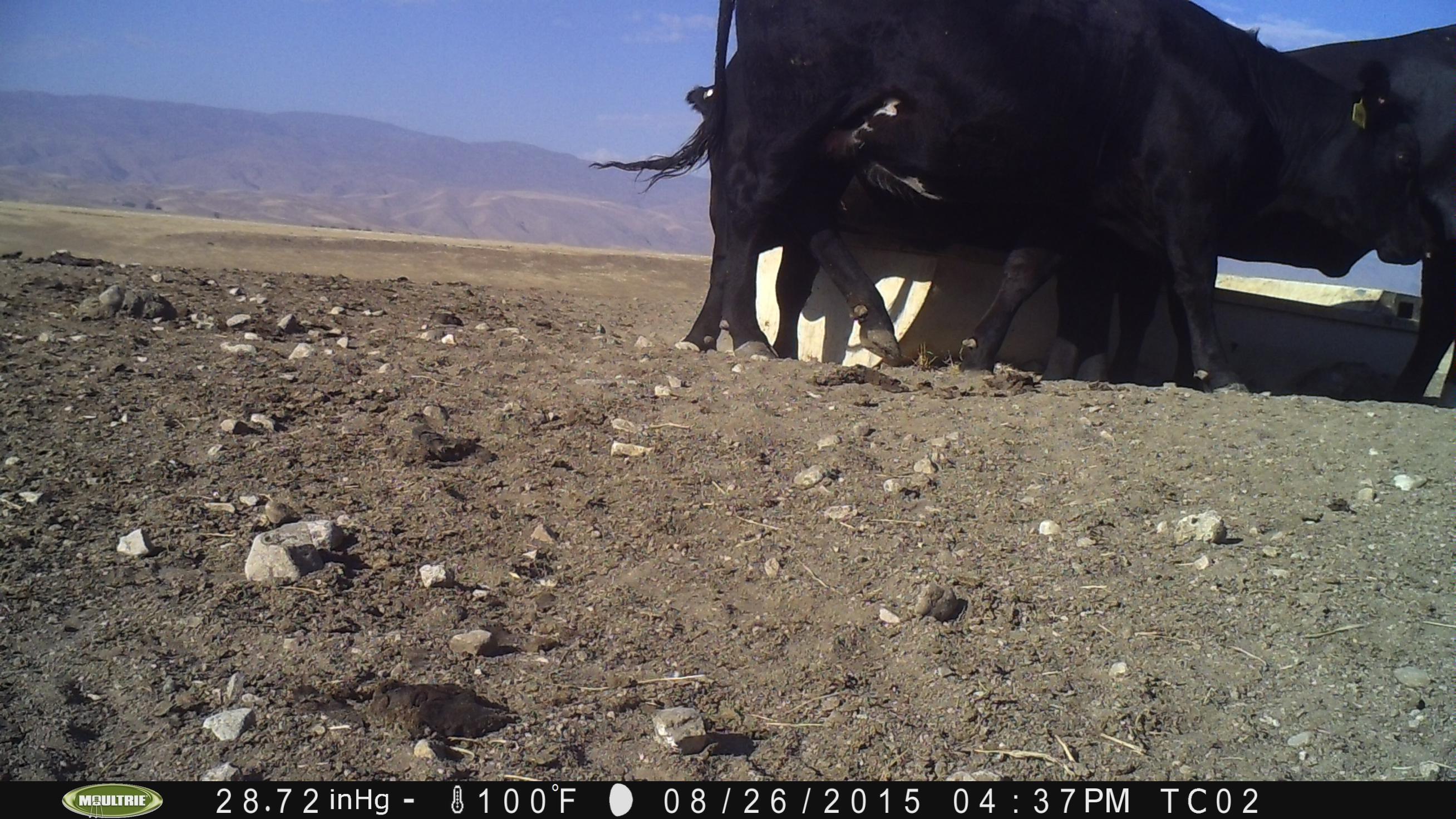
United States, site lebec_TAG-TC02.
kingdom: Animalia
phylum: Chordata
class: Mammalia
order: Artiodactyla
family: Bovidae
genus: Bos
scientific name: Bos taurus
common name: domestic cow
Bos taurus (domestic cow).